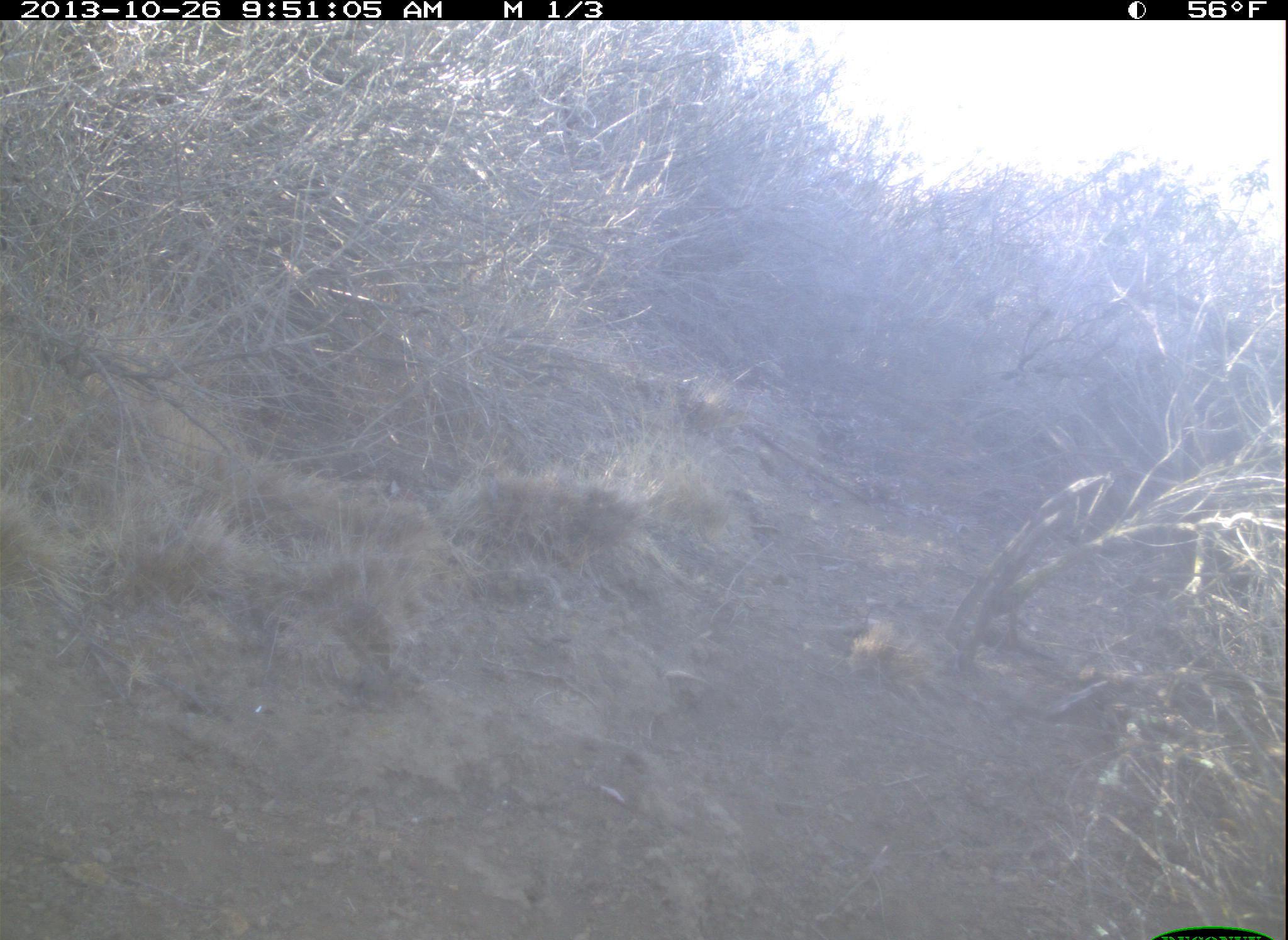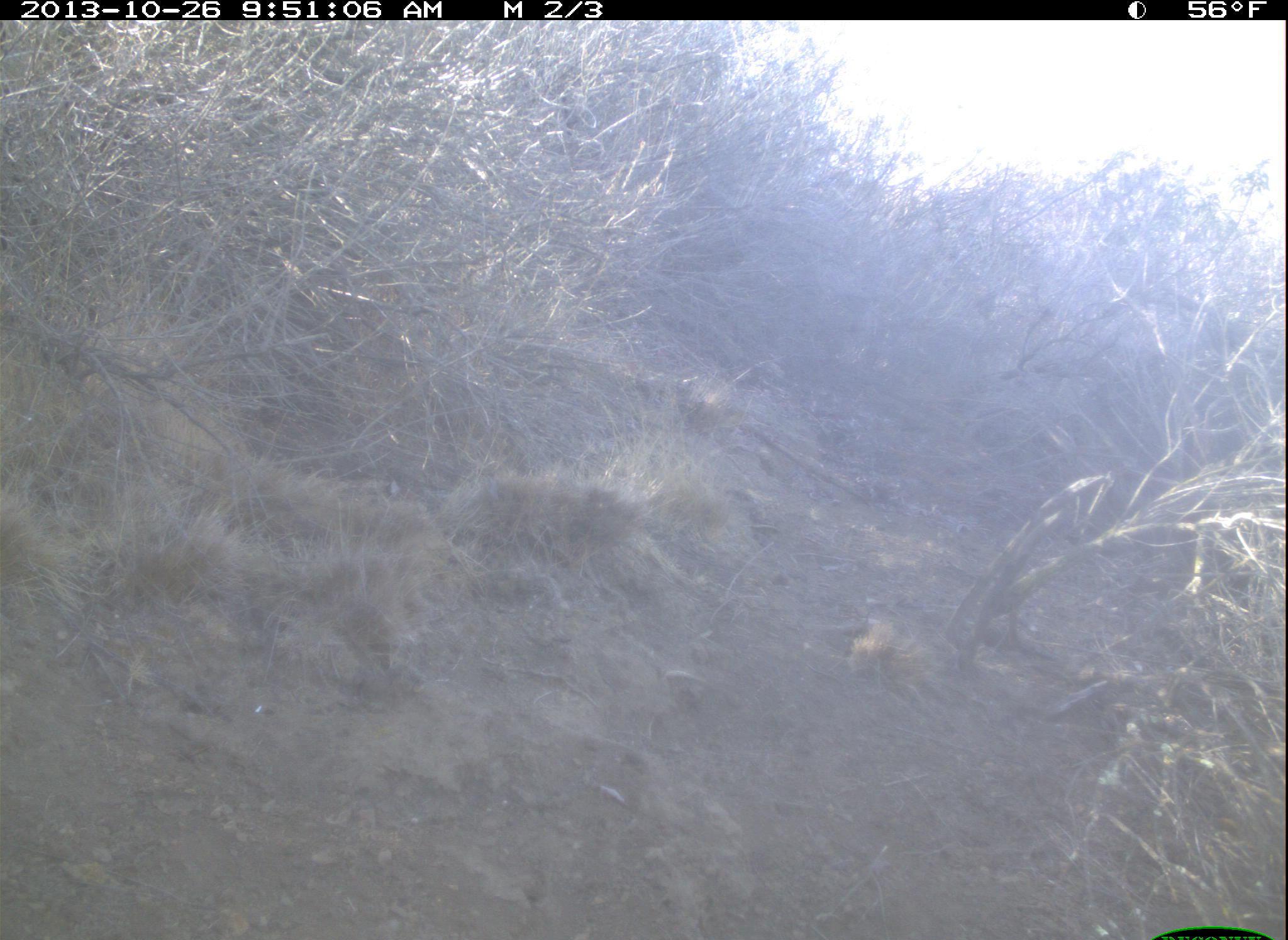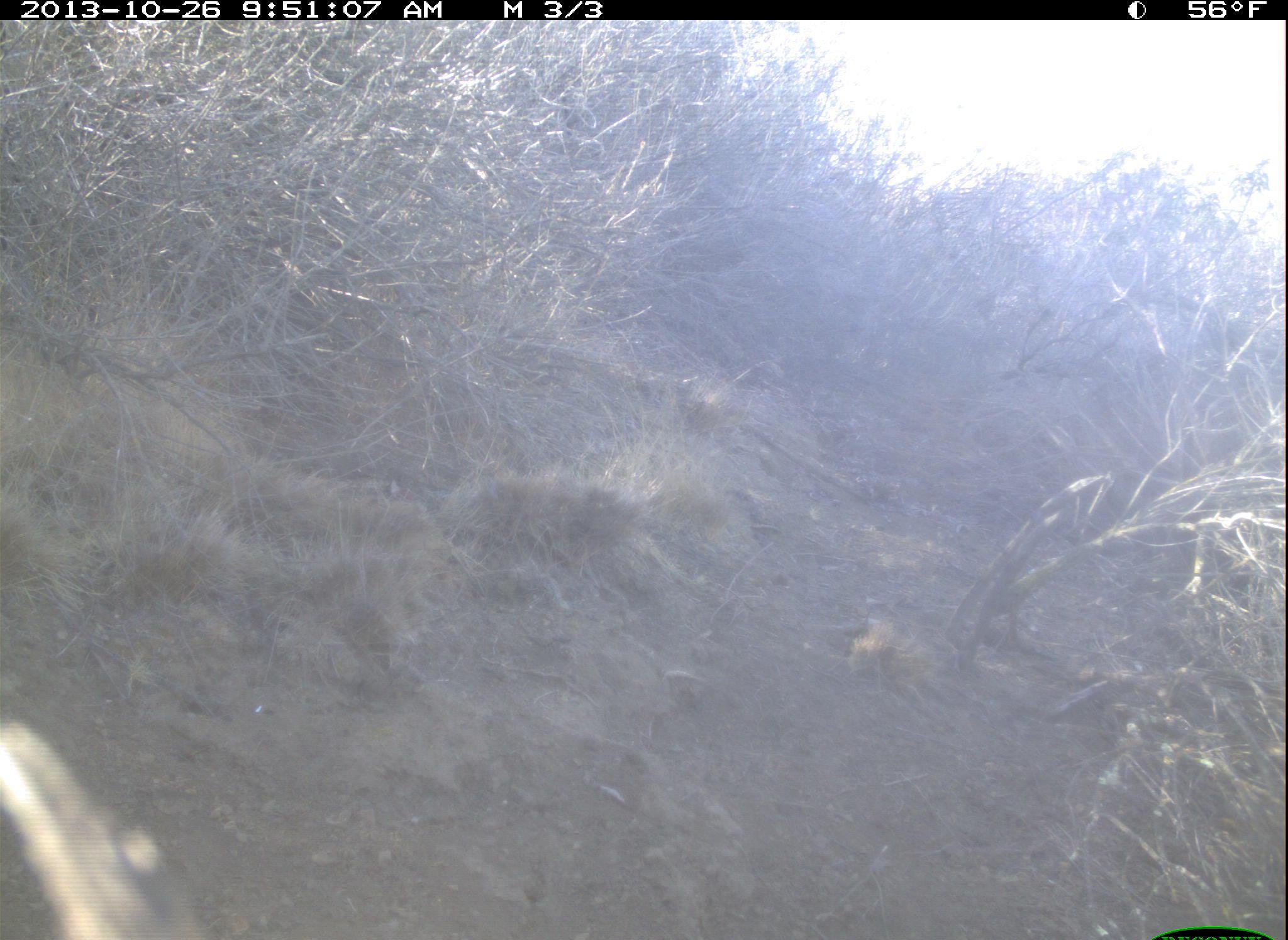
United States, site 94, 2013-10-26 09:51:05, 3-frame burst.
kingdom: Animalia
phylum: Chordata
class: Aves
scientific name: Aves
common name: bird